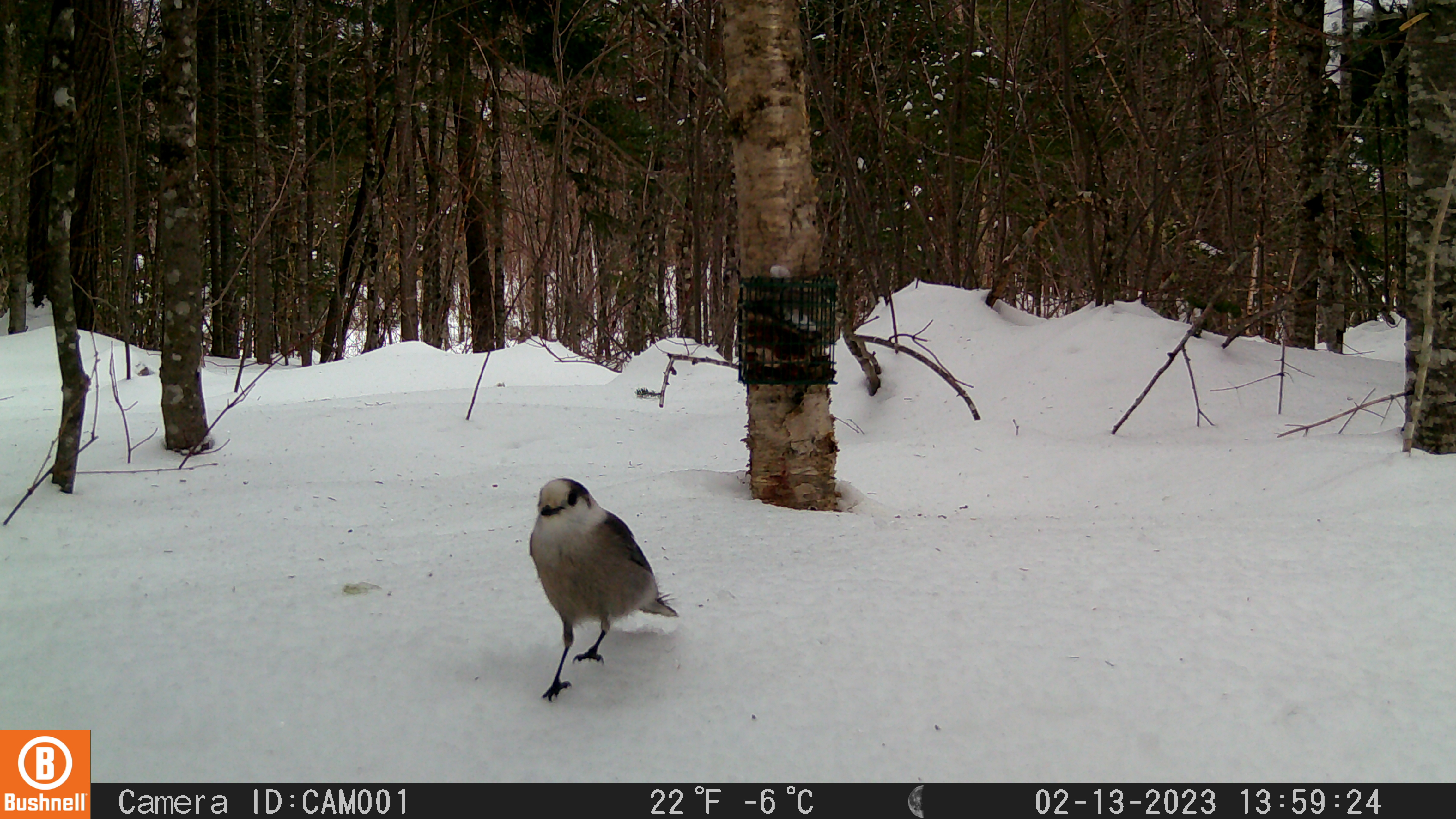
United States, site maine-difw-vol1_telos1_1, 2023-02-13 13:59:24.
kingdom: Animalia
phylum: Chordata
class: Aves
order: Passeriformes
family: Corvidae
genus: Perisoreus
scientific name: Perisoreus canadensis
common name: canada jay